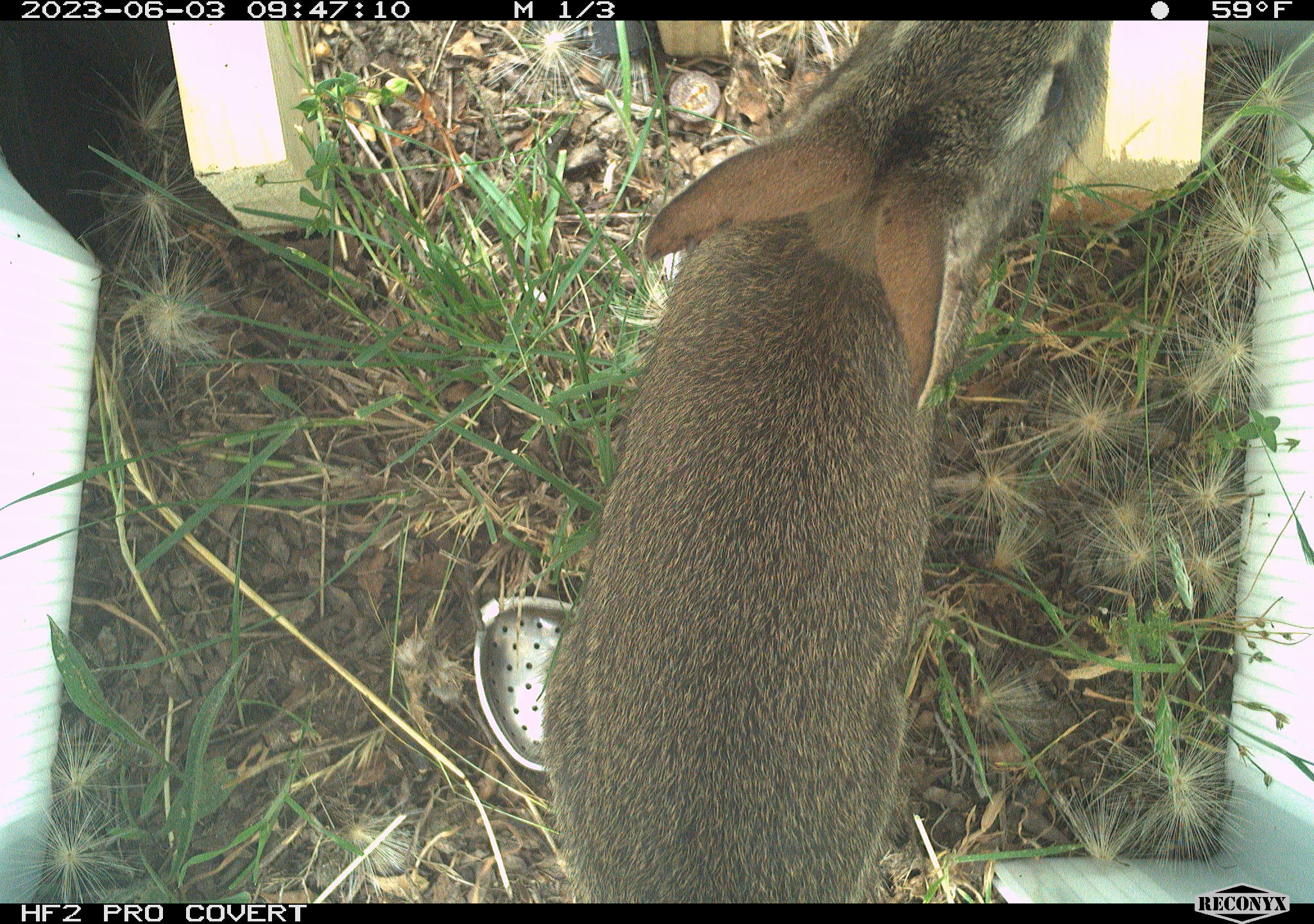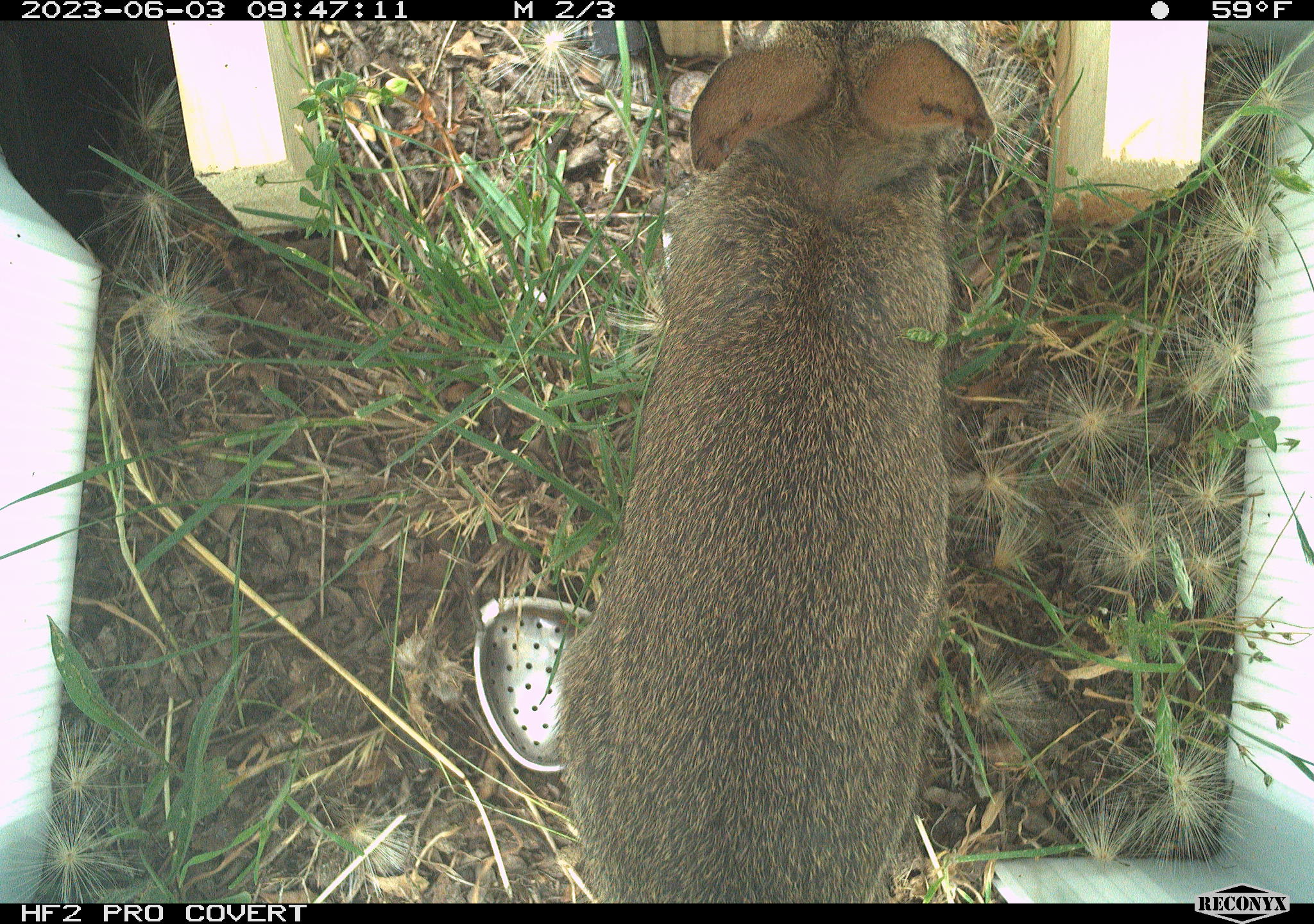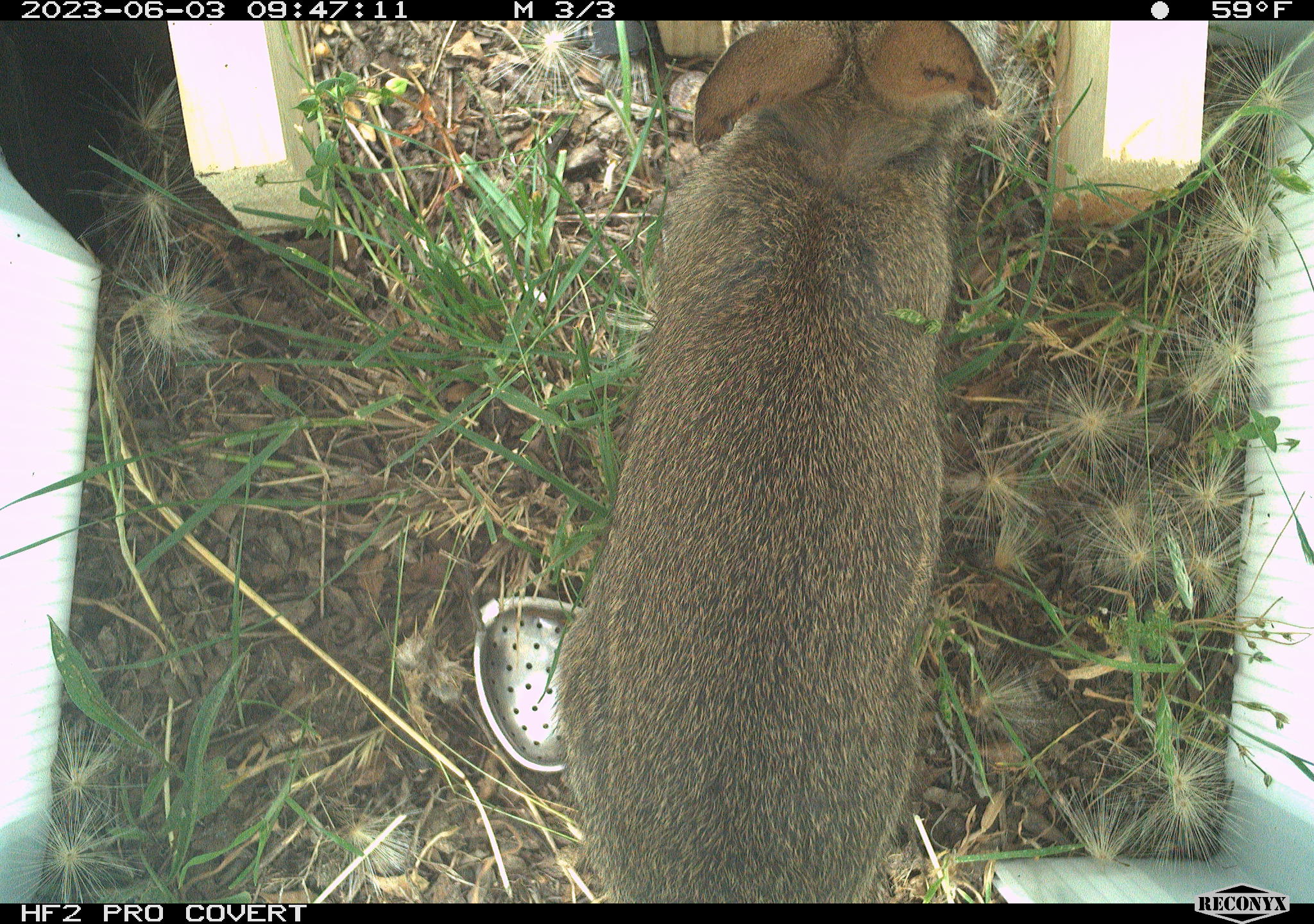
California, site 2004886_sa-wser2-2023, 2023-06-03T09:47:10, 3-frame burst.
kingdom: Animalia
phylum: Chordata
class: Mammalia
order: Lagomorpha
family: Leporidae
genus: Sylvilagus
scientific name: Sylvilagus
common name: cottontail rabbits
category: sylvilagus species